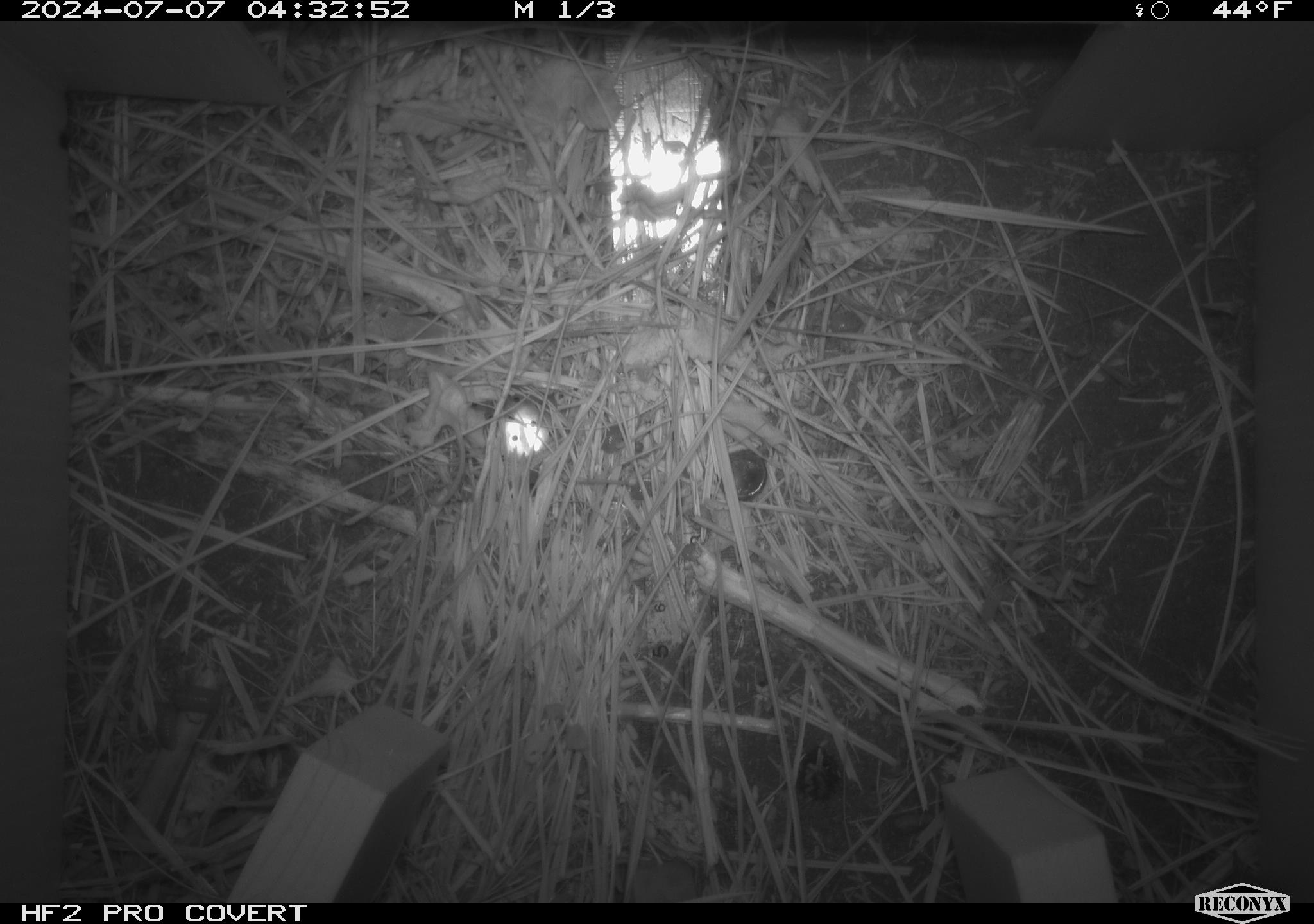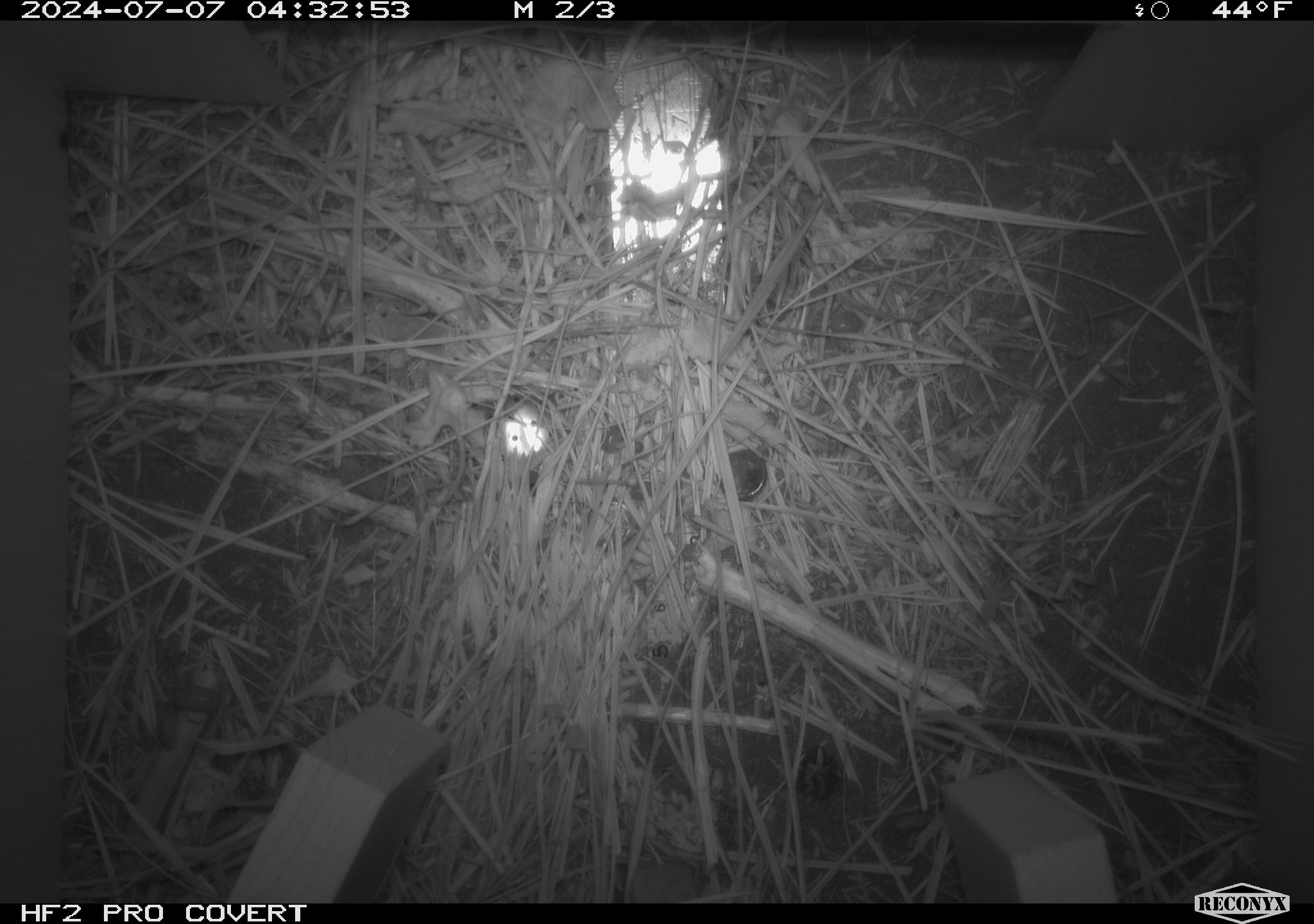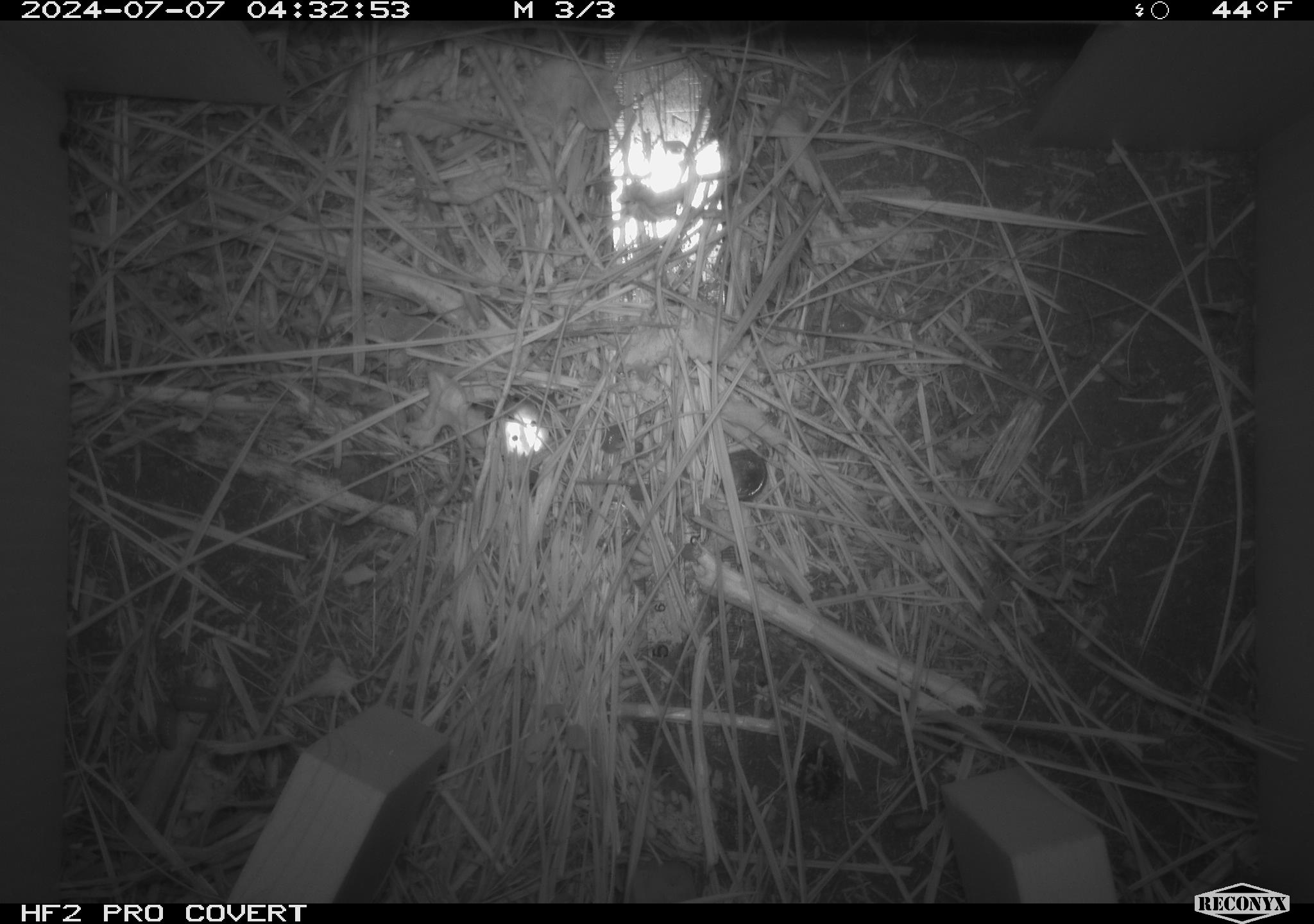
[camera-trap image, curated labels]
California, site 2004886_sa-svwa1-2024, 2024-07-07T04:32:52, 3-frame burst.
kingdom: Animalia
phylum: Arthropoda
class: Malacostraca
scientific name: Malacostraca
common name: amphipods, crabs, isopods, krill, lobsters and shrimps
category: malacostracan